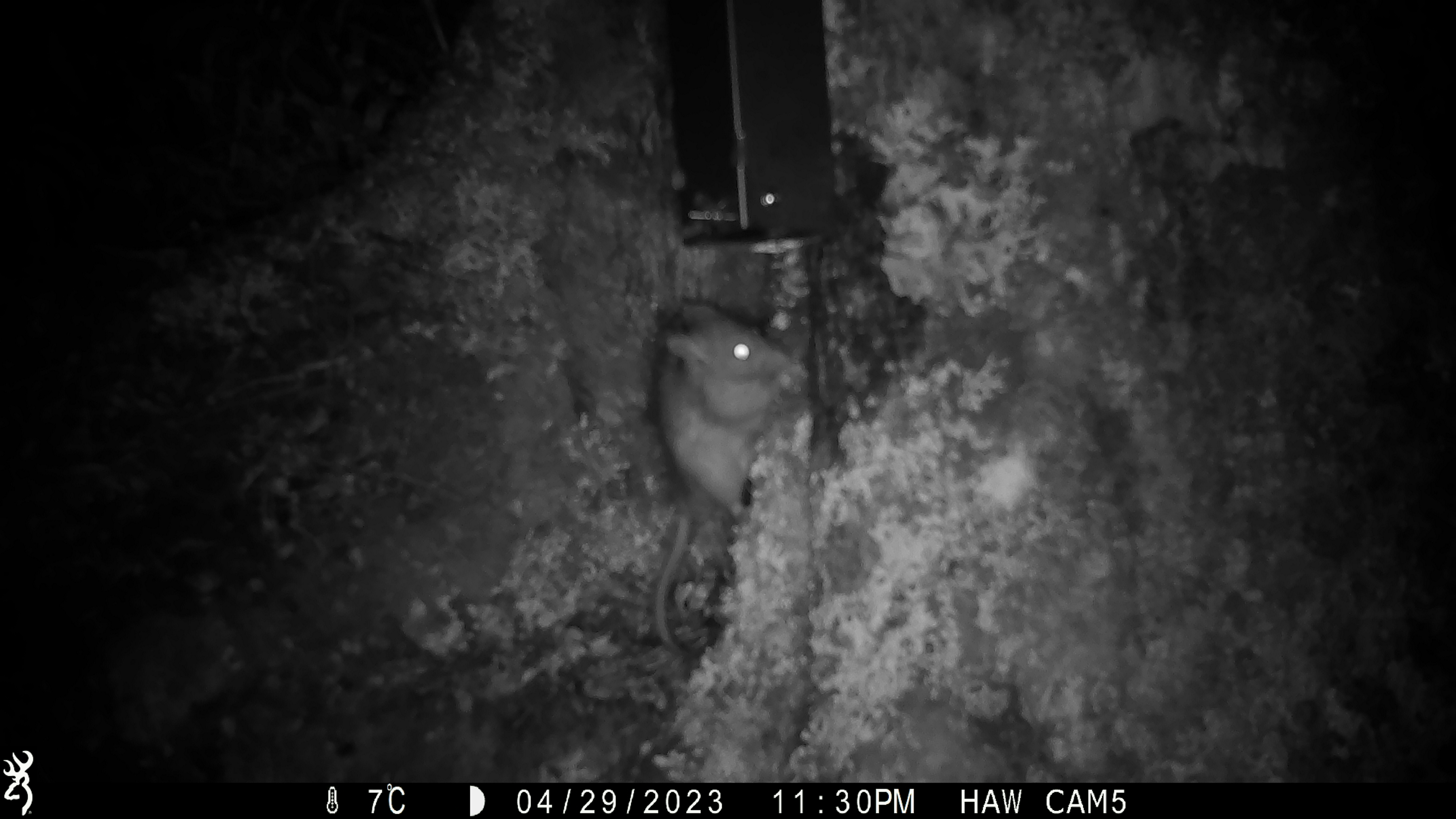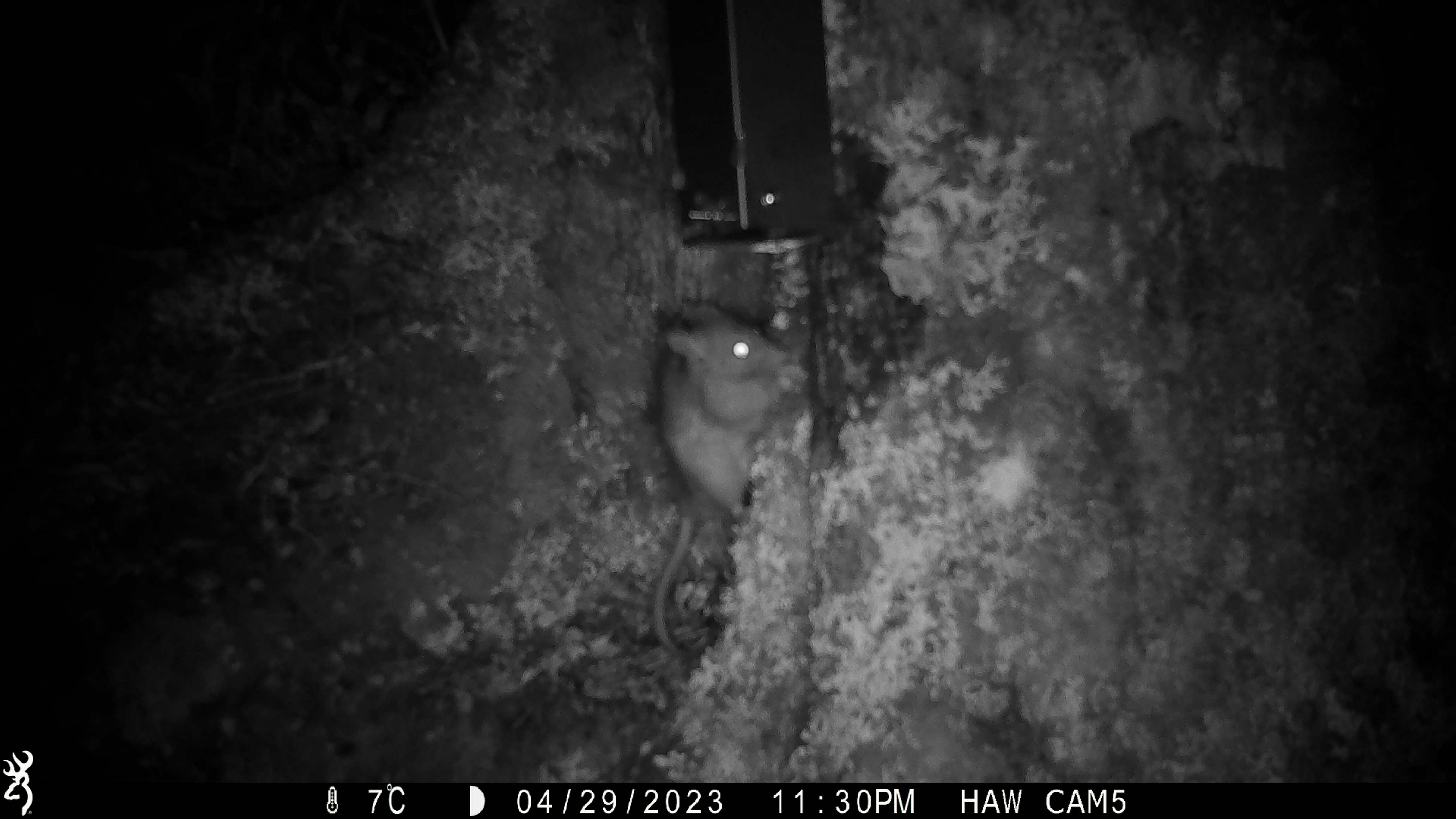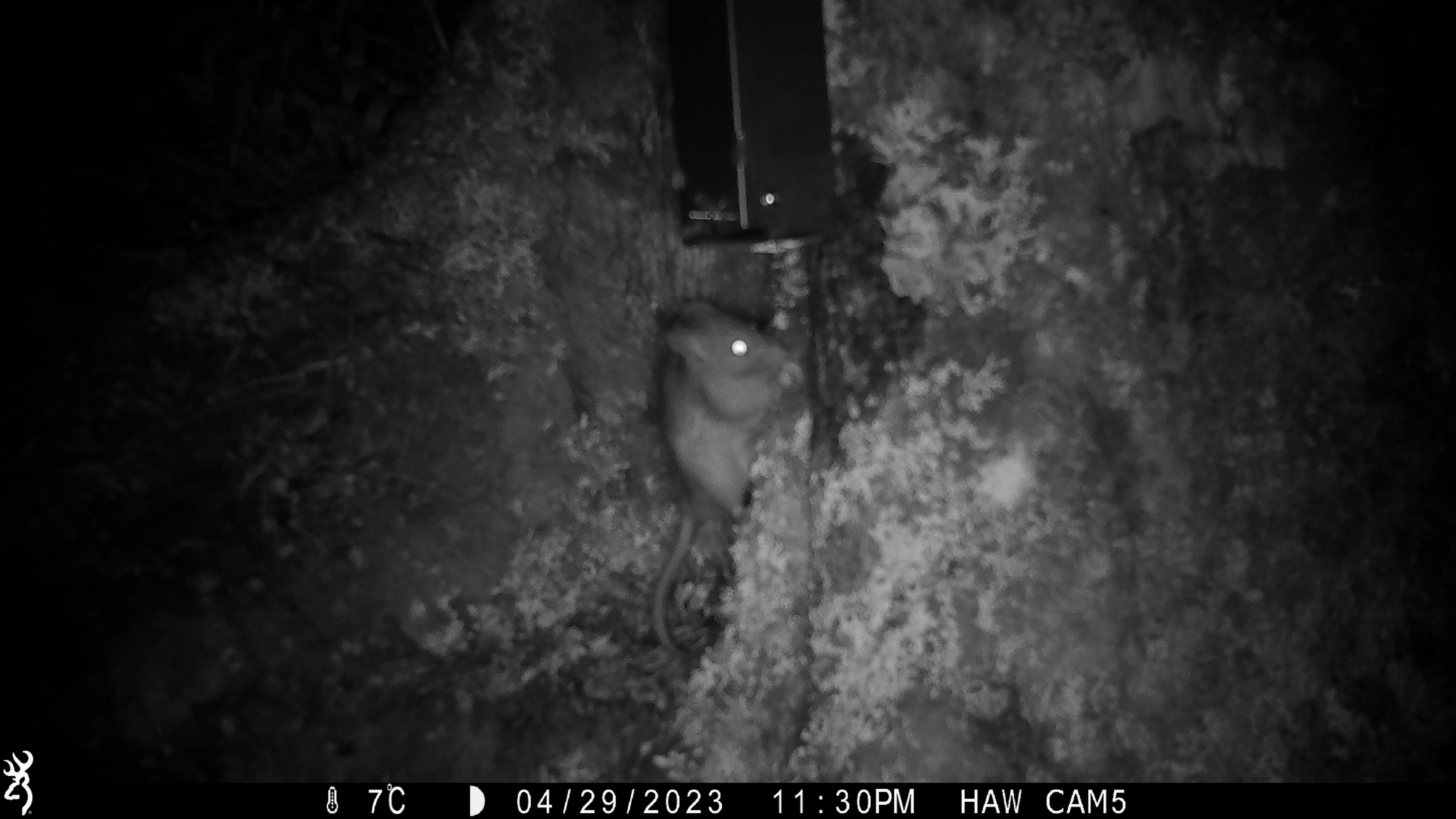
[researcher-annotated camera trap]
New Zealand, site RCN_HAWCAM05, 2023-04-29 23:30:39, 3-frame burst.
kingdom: Animalia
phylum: Chordata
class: Mammalia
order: Rodentia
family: Muridae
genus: Rattus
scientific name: Rattus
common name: rat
Rat (Rattus).